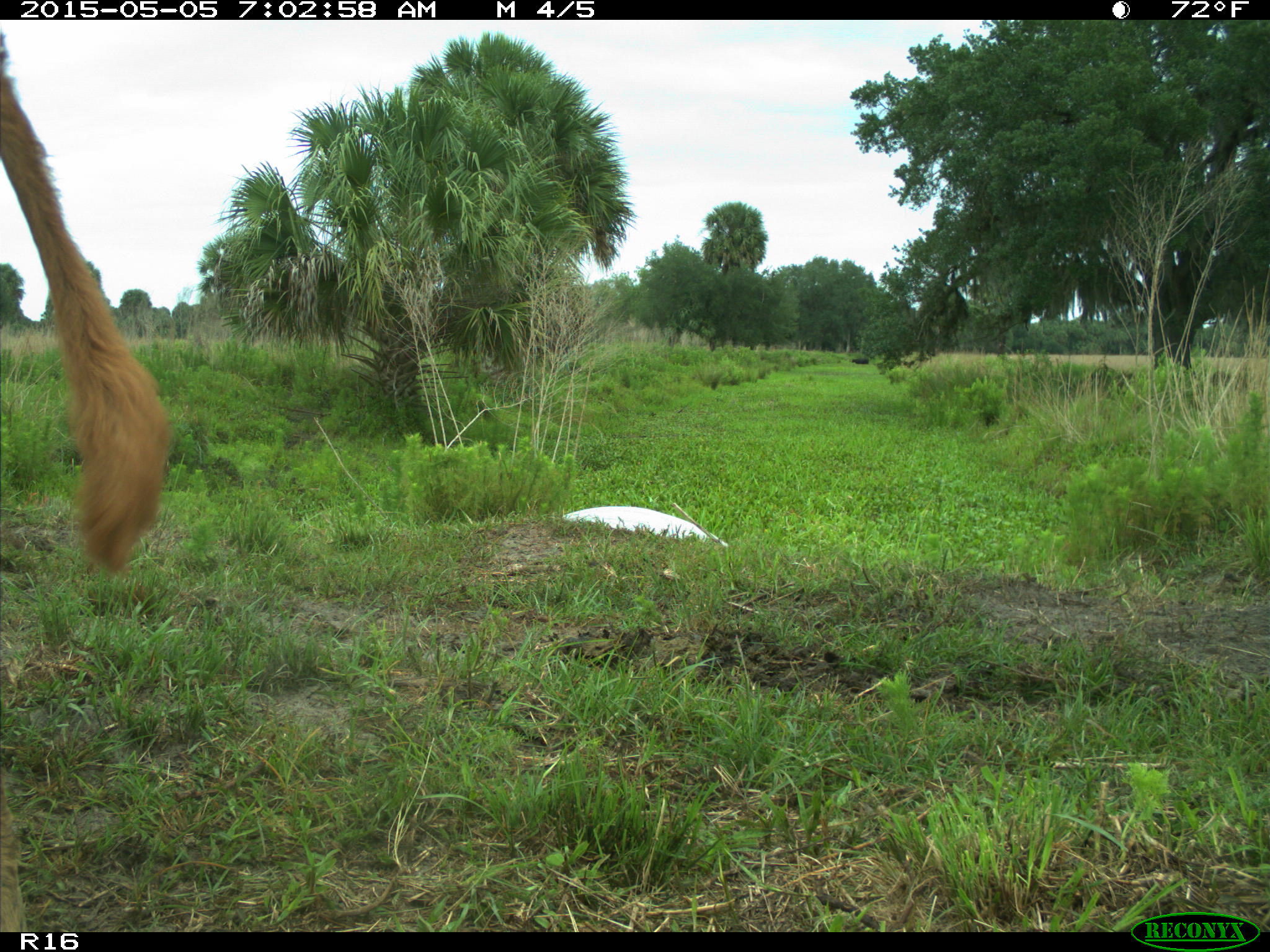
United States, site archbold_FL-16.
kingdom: Animalia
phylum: Chordata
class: Mammalia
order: Artiodactyla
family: Bovidae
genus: Bos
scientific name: Bos taurus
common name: domestic cow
Bos taurus (domestic cow).